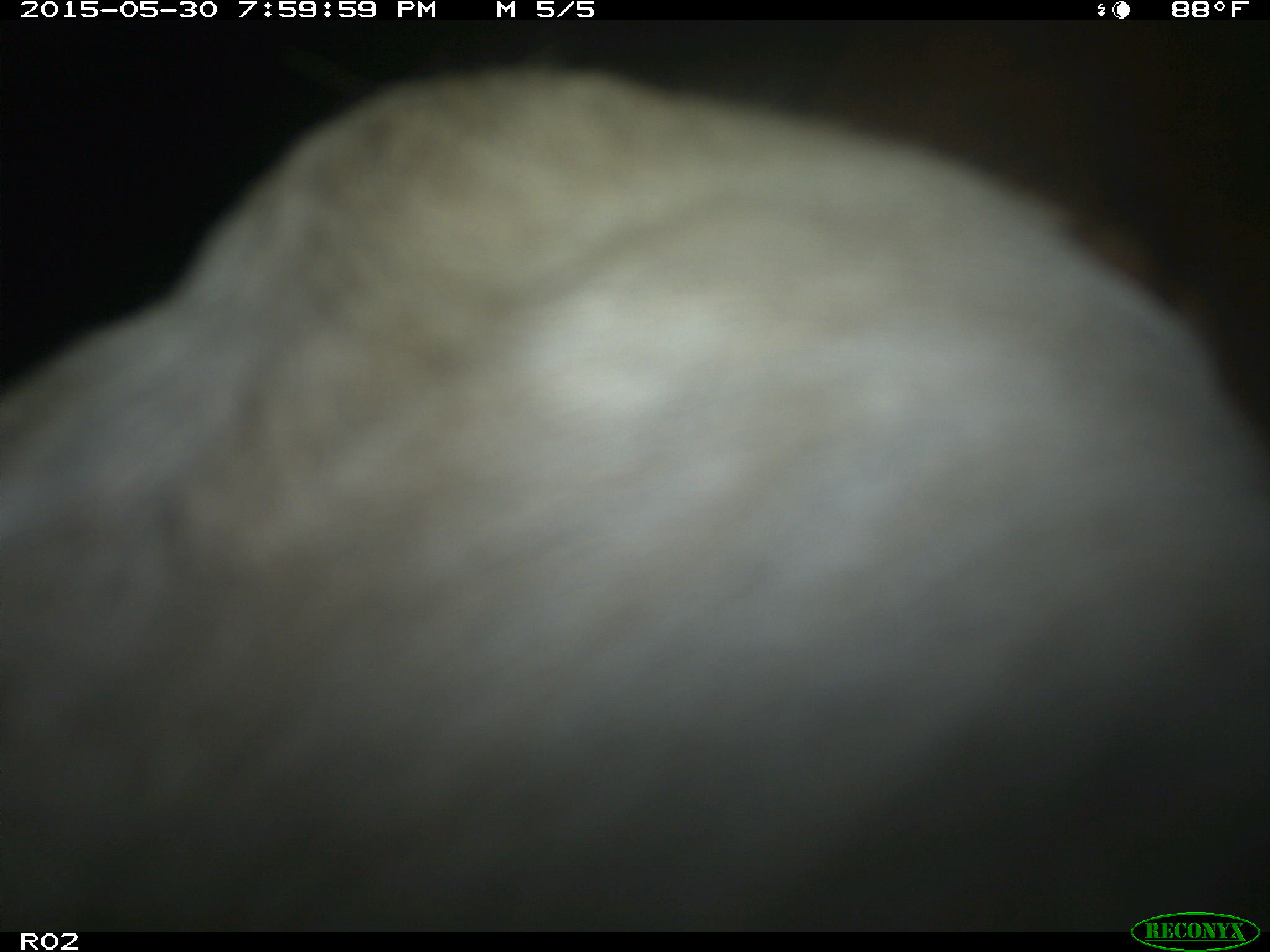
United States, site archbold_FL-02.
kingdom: Animalia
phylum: Chordata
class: Mammalia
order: Artiodactyla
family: Bovidae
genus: Bos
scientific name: Bos taurus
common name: domestic cow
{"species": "Bos taurus (domestic cow)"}